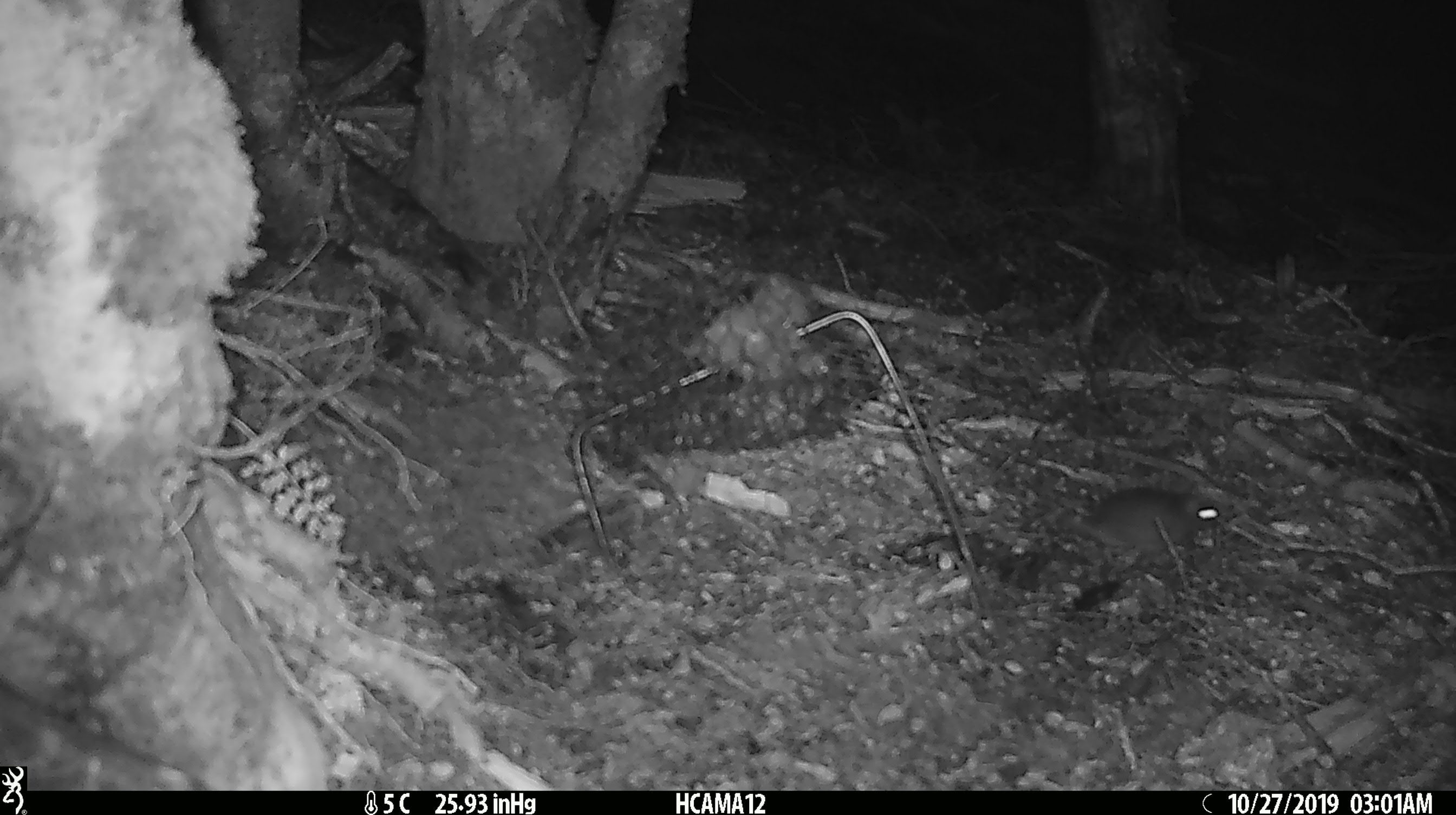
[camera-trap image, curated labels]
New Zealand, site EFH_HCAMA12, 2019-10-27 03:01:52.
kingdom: Animalia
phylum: Chordata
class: Mammalia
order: Rodentia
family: Muridae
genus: Mus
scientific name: Mus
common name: mouse